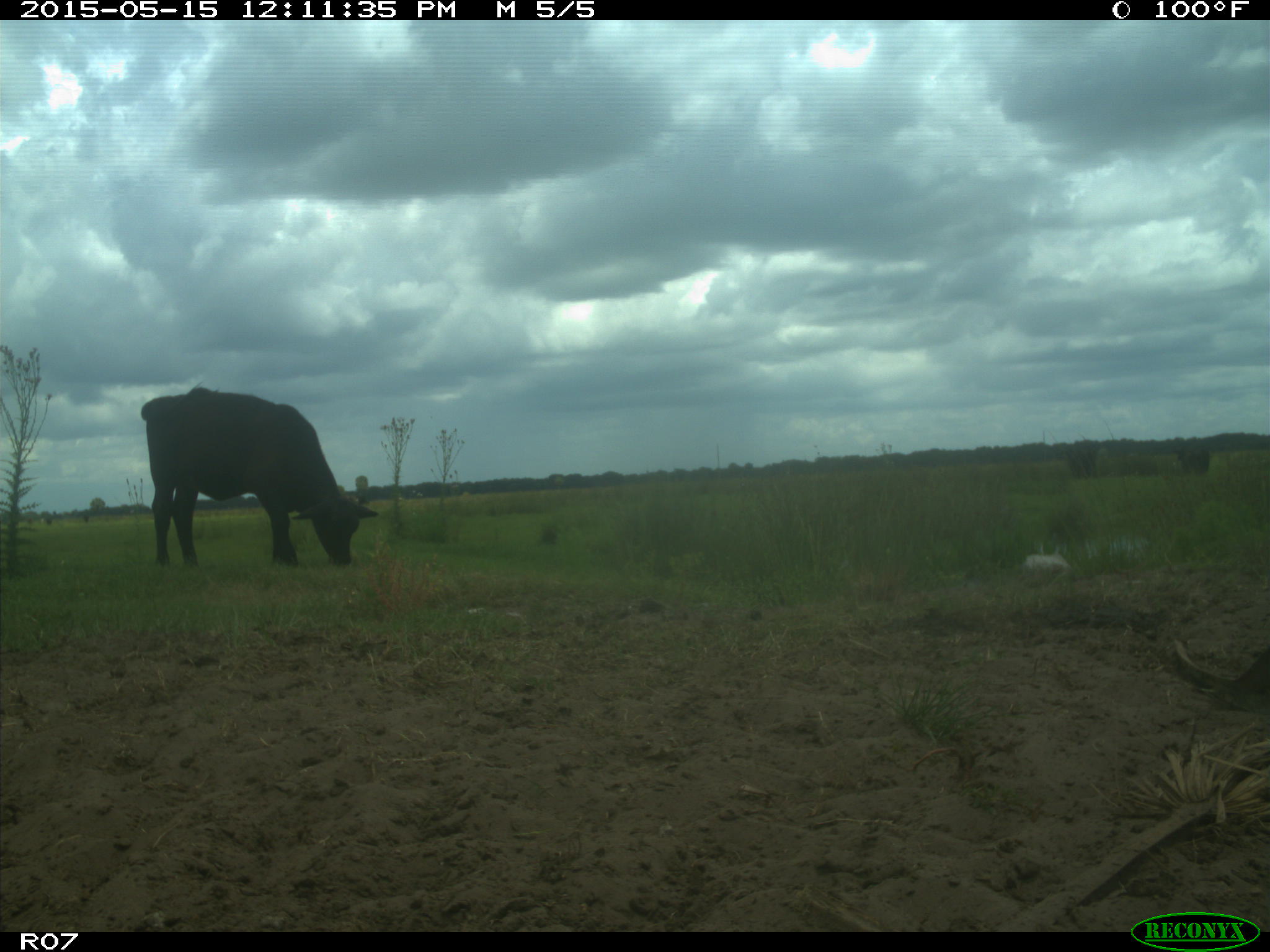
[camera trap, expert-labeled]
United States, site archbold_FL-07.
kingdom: Animalia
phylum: Chordata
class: Mammalia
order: Artiodactyla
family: Bovidae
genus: Bos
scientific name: Bos taurus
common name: domestic cow